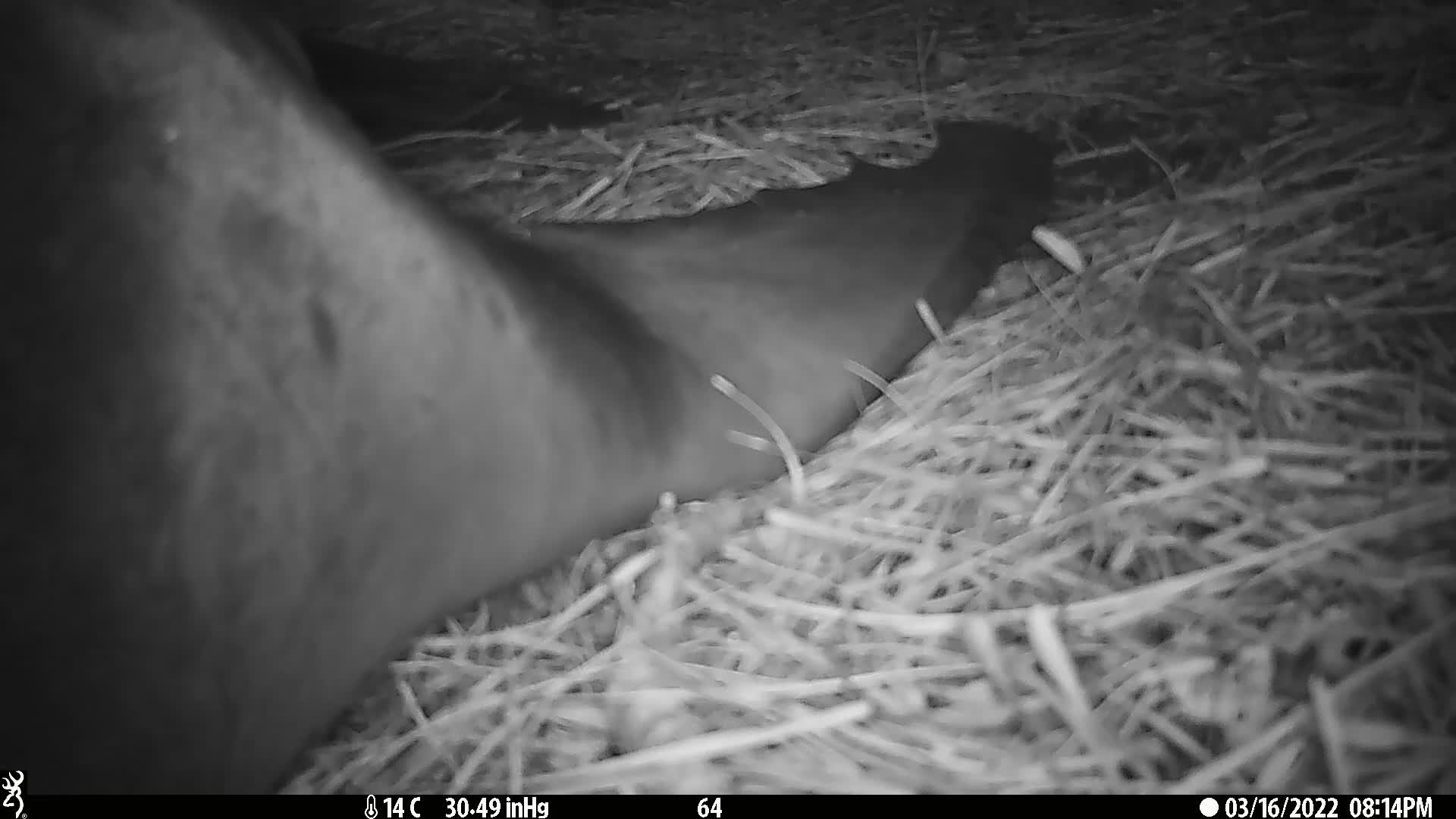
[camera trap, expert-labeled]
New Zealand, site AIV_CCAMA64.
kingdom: Animalia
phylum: Chordata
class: Mammalia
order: Carnivora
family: Otariidae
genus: Phocarctos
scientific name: Phocarctos hookeri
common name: new zealand sea lion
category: sealion